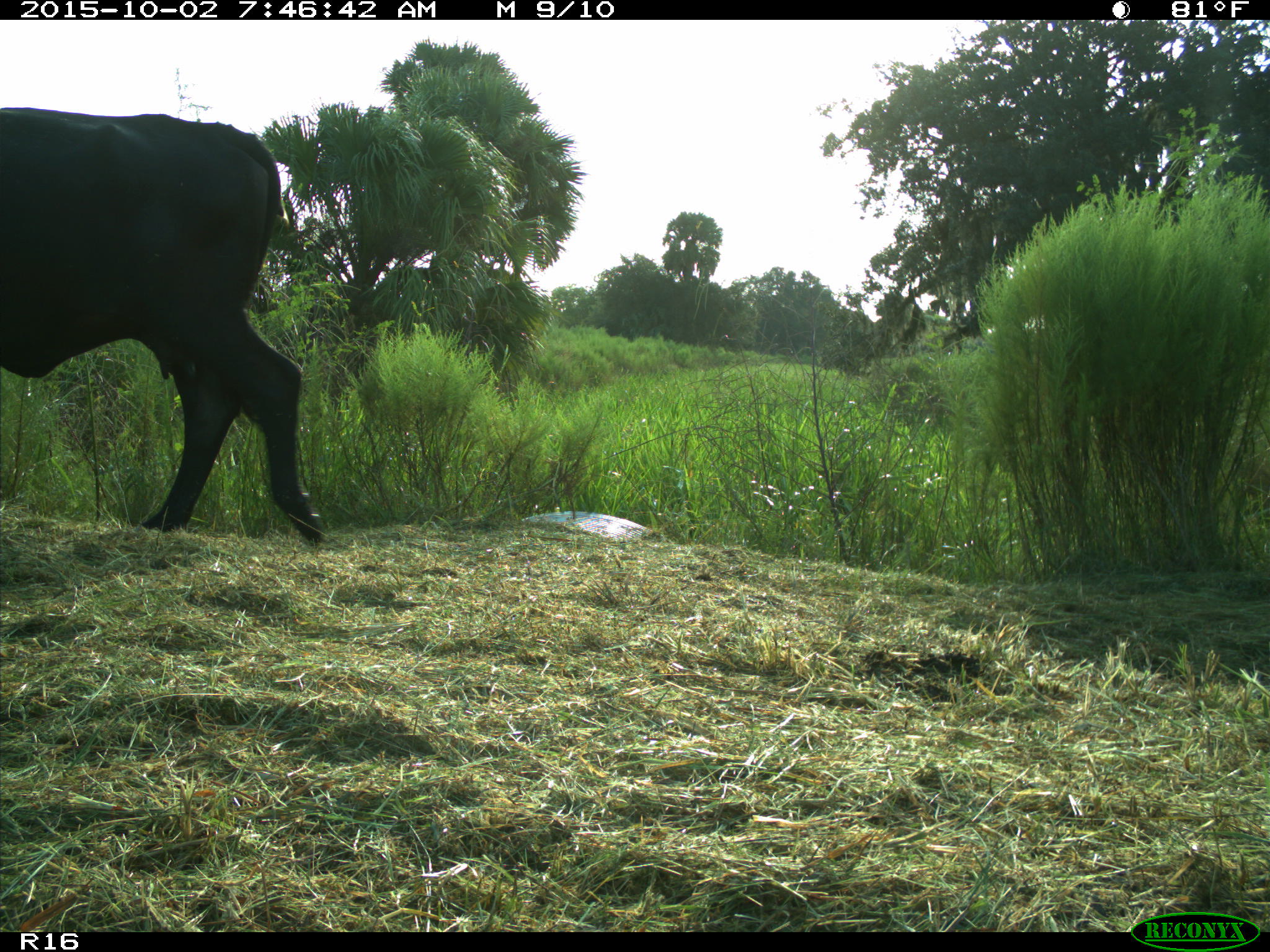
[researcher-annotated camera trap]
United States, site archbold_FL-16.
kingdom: Animalia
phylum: Chordata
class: Mammalia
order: Artiodactyla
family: Bovidae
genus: Bos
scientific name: Bos taurus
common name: domestic cow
Bos taurus (domestic cow).